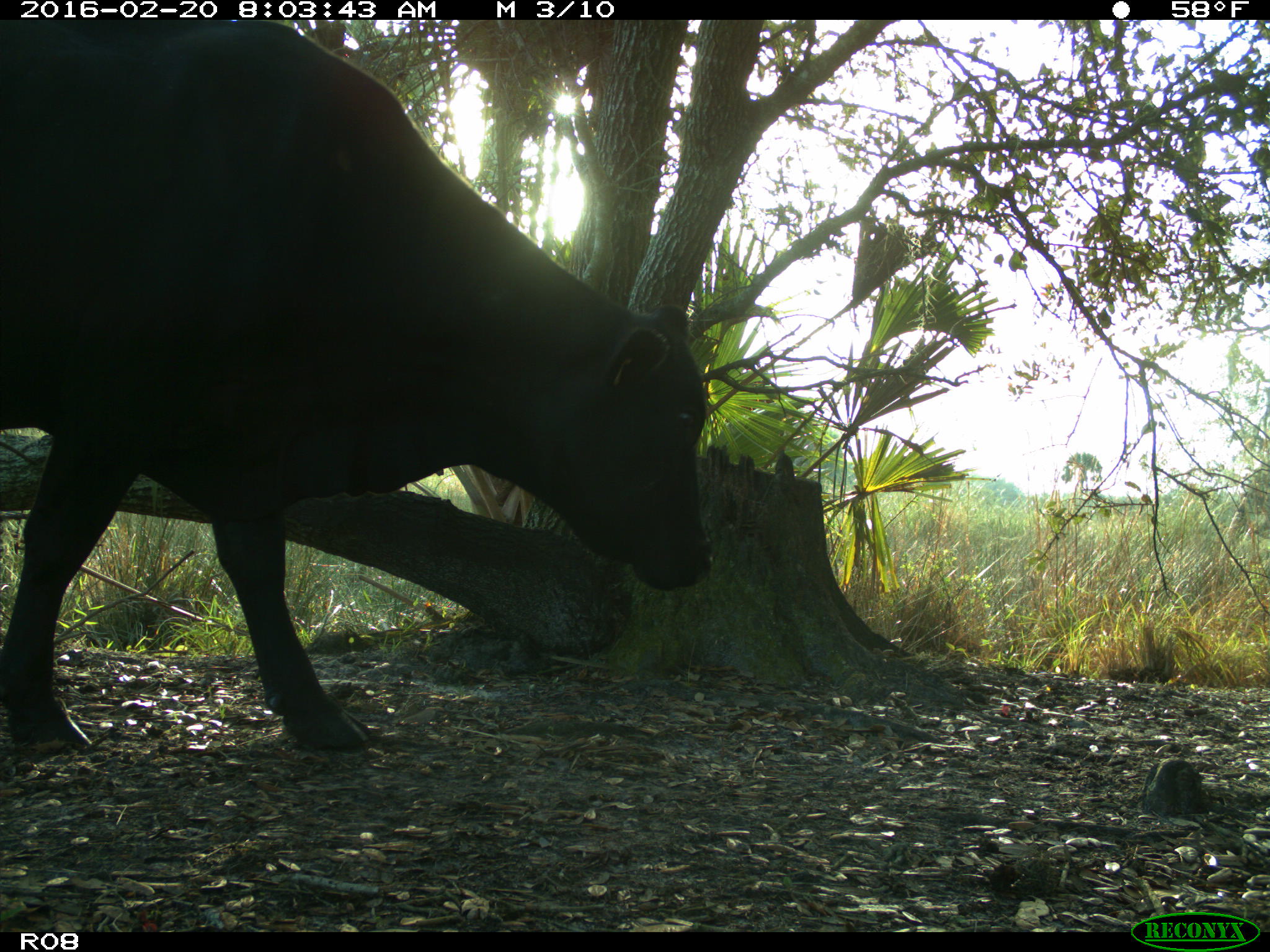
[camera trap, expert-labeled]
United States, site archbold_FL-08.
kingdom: Animalia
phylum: Chordata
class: Mammalia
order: Artiodactyla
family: Bovidae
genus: Bos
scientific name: Bos taurus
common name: domestic cow